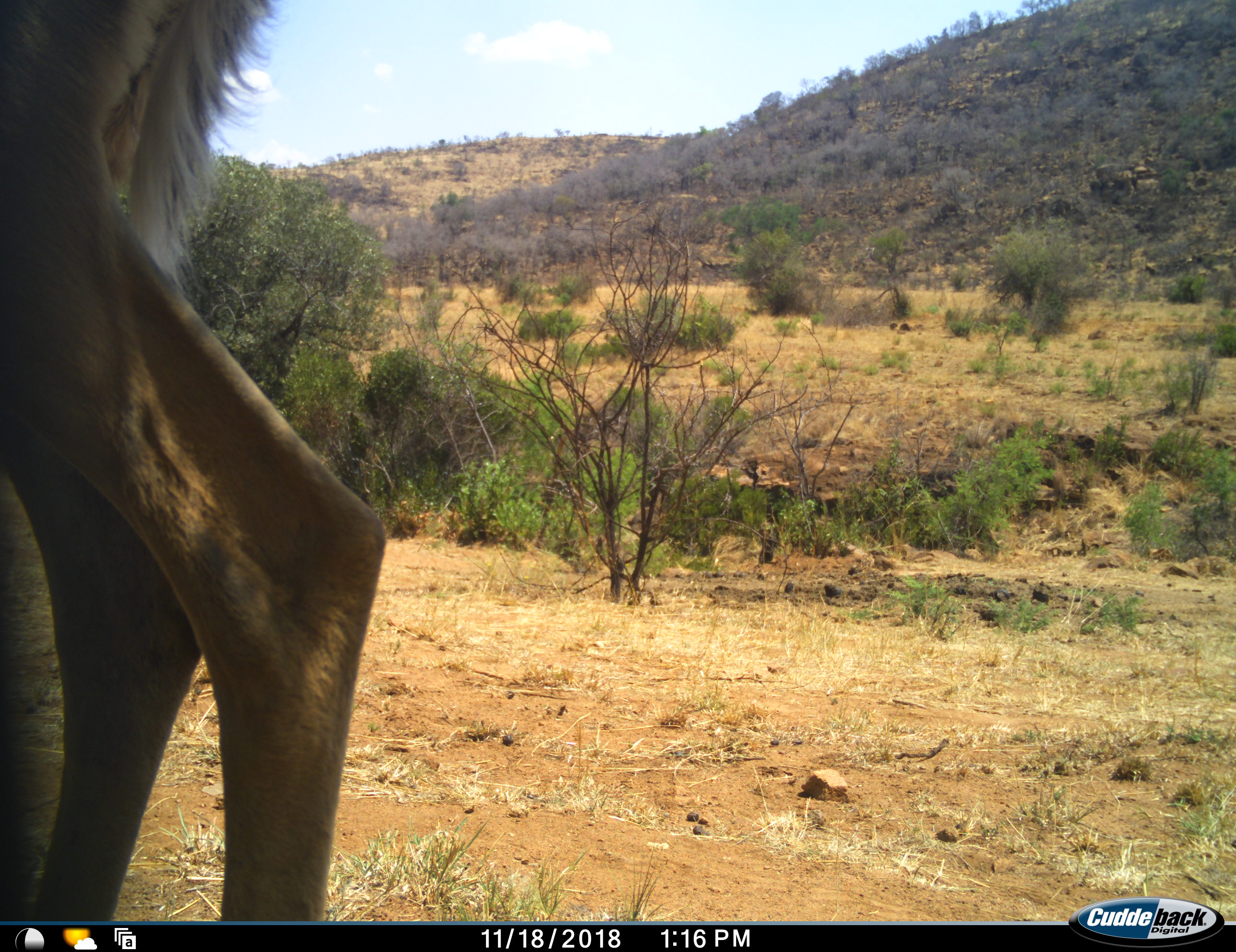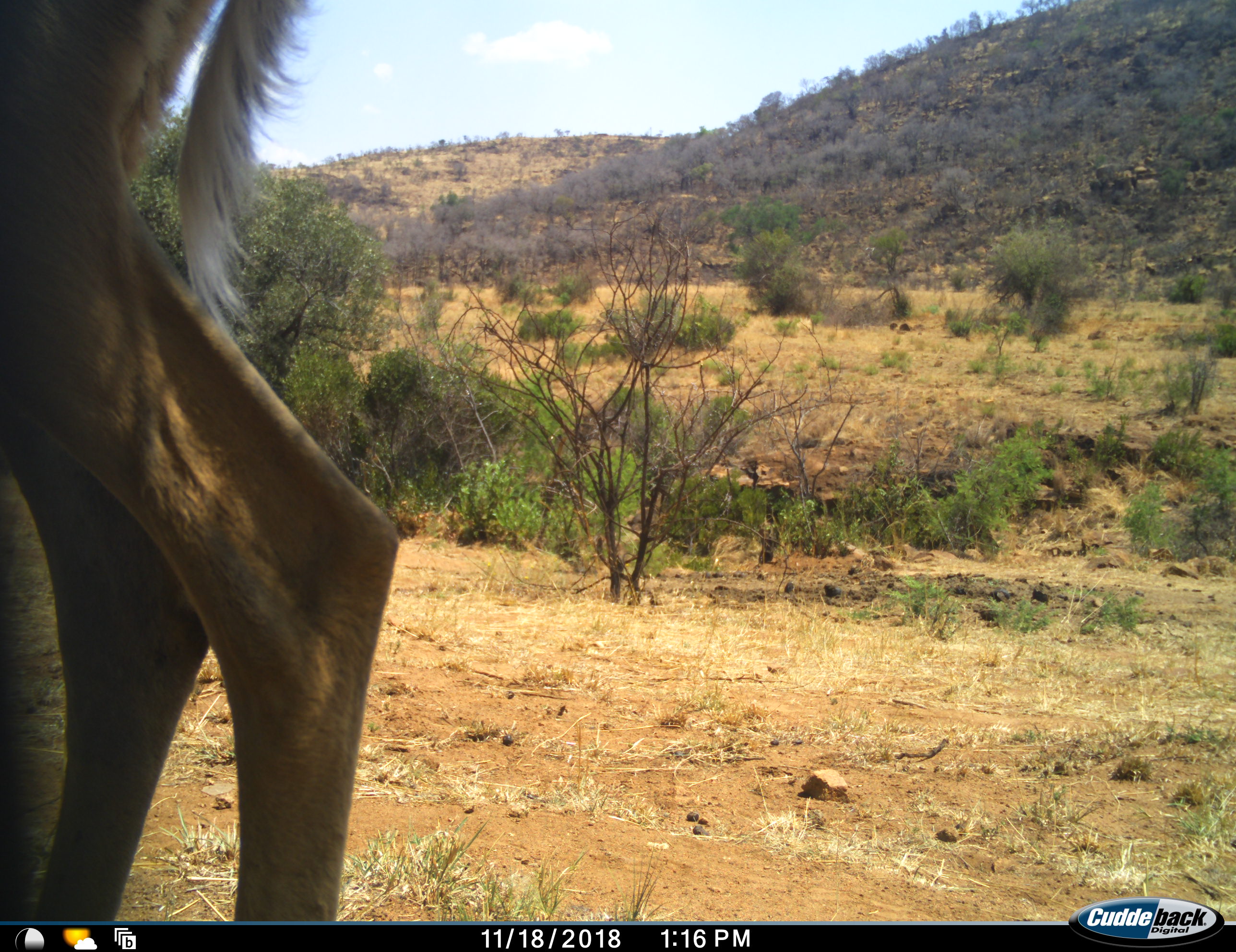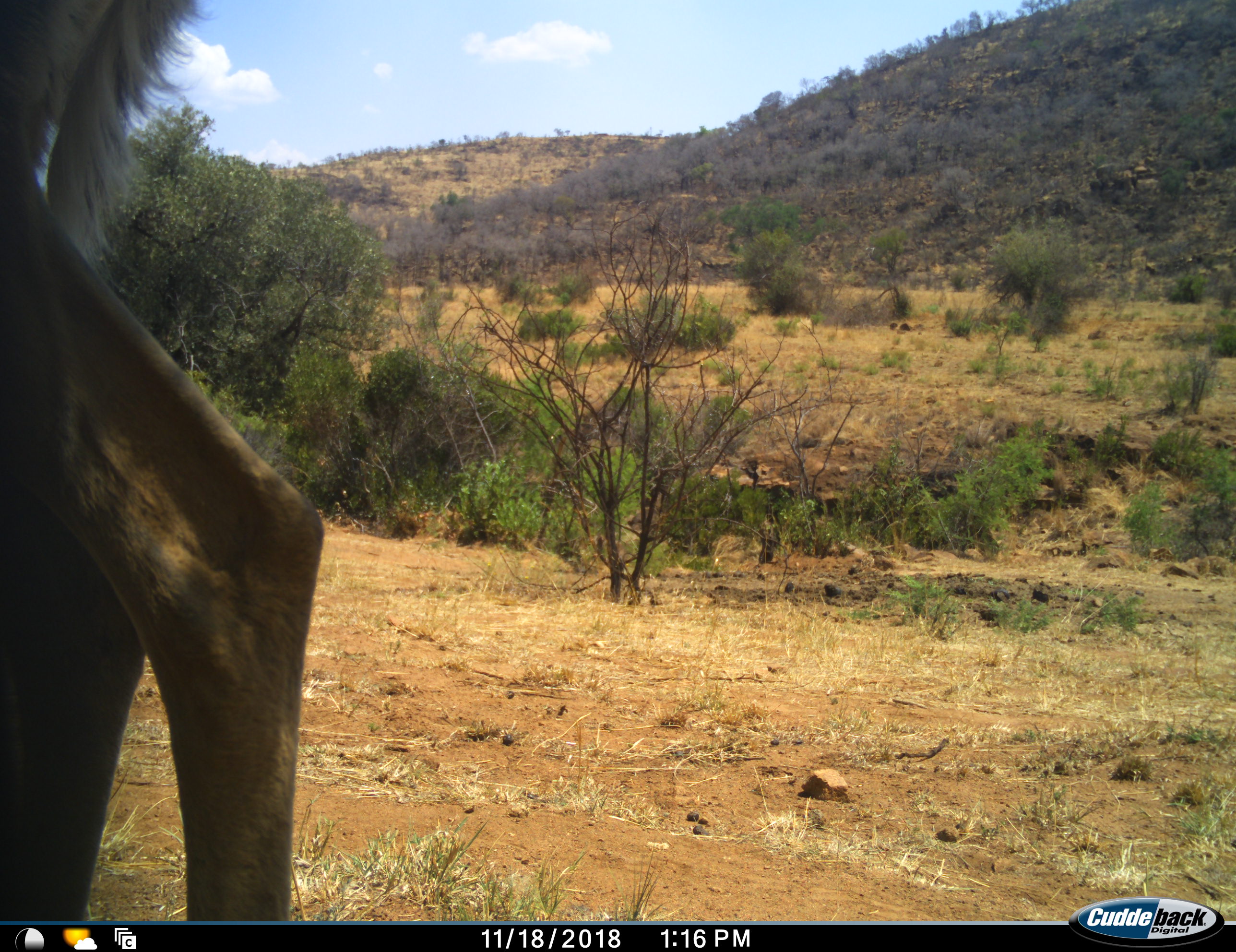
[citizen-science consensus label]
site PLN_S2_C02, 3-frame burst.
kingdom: Animalia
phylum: Chordata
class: Mammalia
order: Artiodactyla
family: Bovidae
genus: Tragelaphus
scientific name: Tragelaphus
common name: kudu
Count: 1.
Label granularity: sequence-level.